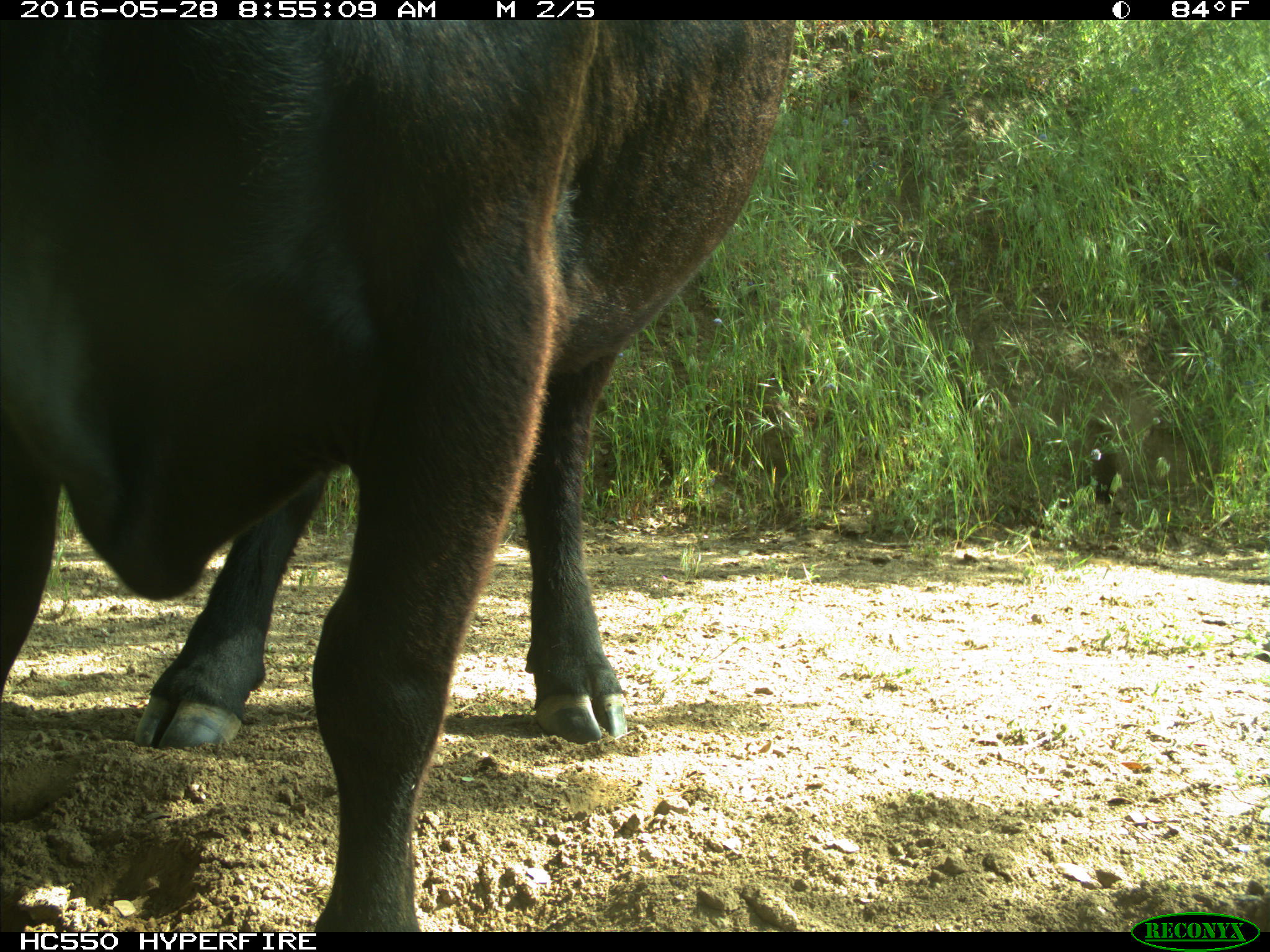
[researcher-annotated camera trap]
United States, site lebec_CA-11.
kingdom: Animalia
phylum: Chordata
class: Mammalia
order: Artiodactyla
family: Bovidae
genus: Bos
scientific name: Bos taurus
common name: domestic cow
Bos taurus (domestic cow).